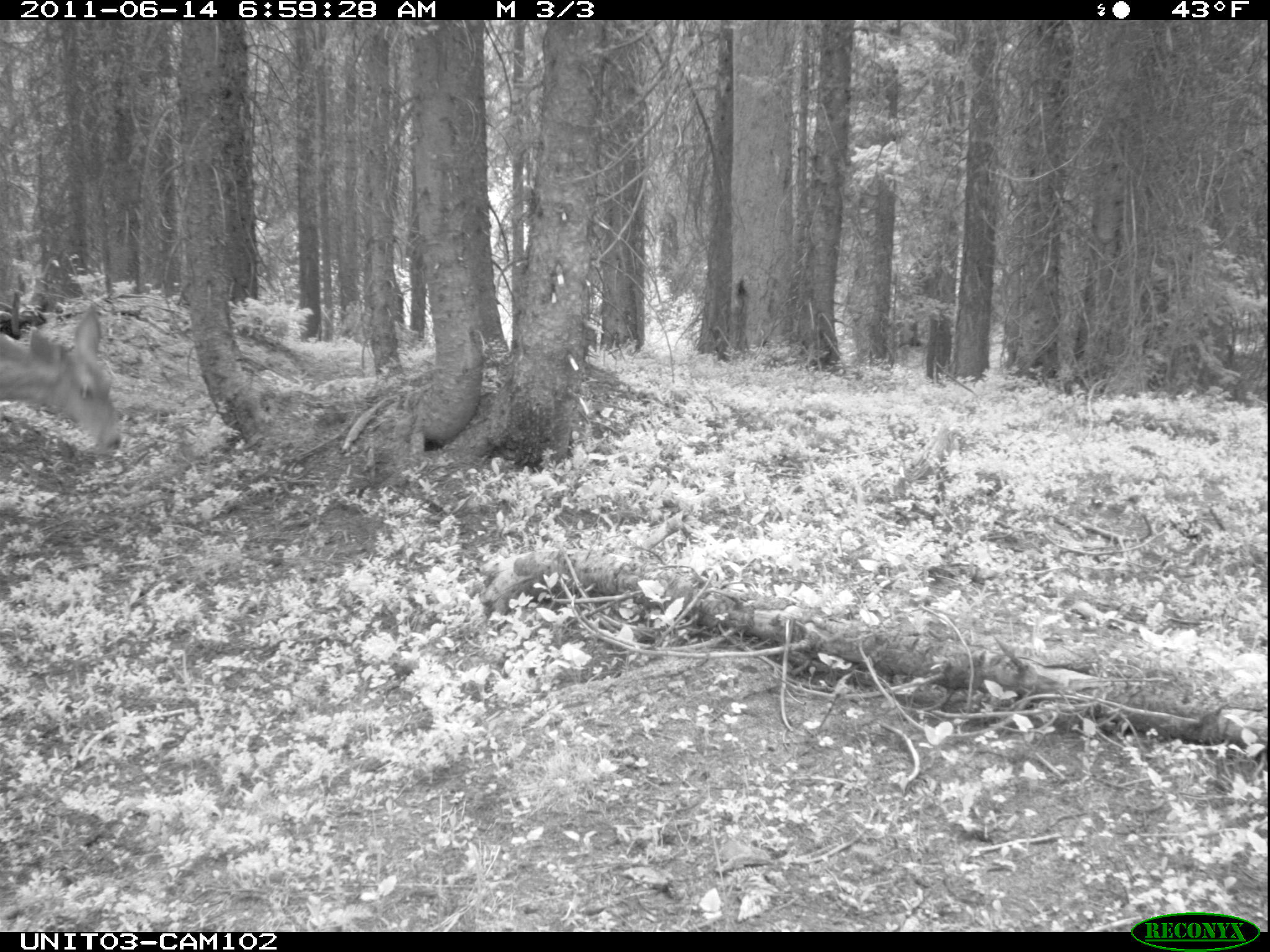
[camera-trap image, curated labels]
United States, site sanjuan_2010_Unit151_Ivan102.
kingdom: Animalia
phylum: Chordata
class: Mammalia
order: Artiodactyla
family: Cervidae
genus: Odocoileus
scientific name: Odocoileus hemionus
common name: mule deer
Odocoileus hemionus (mule deer).